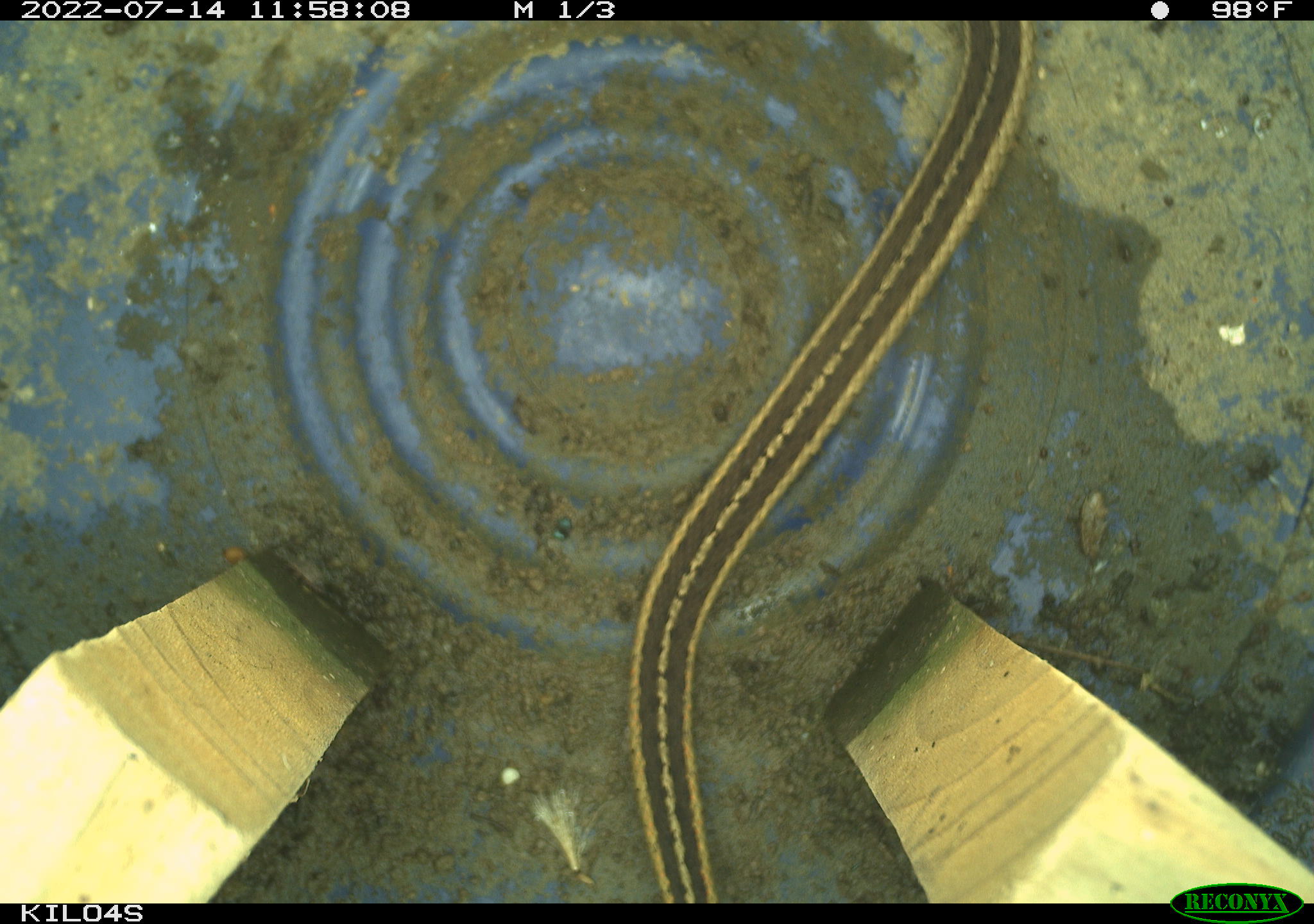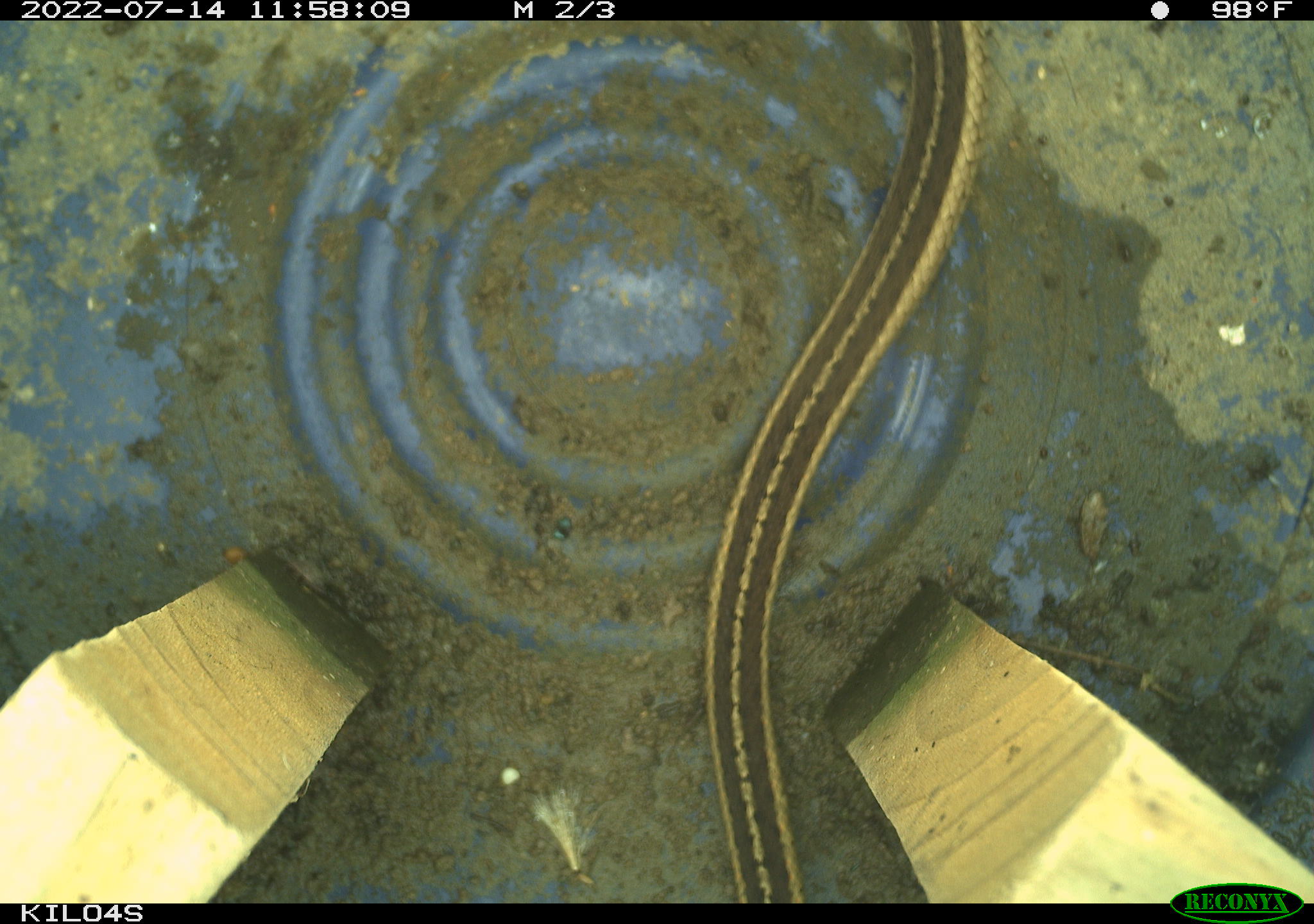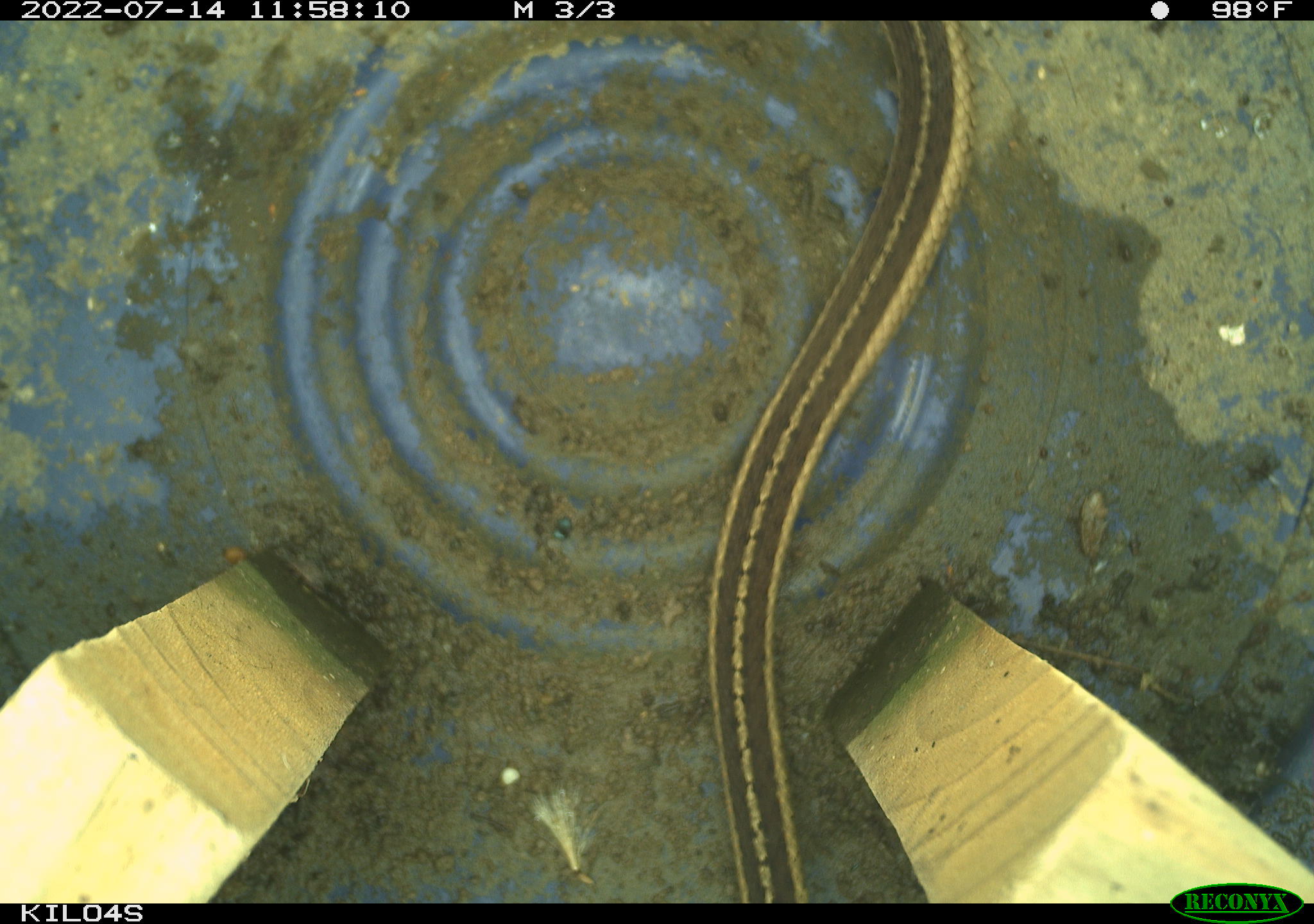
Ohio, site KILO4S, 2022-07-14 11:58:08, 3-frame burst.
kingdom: Animalia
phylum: Chordata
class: Reptilia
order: Squamata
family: Colubridae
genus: Thamnophis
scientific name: Thamnophis sirtalis sirtalis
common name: eastern gartersnake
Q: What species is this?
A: Eastern gartersnake (Thamnophis sirtalis sirtalis).